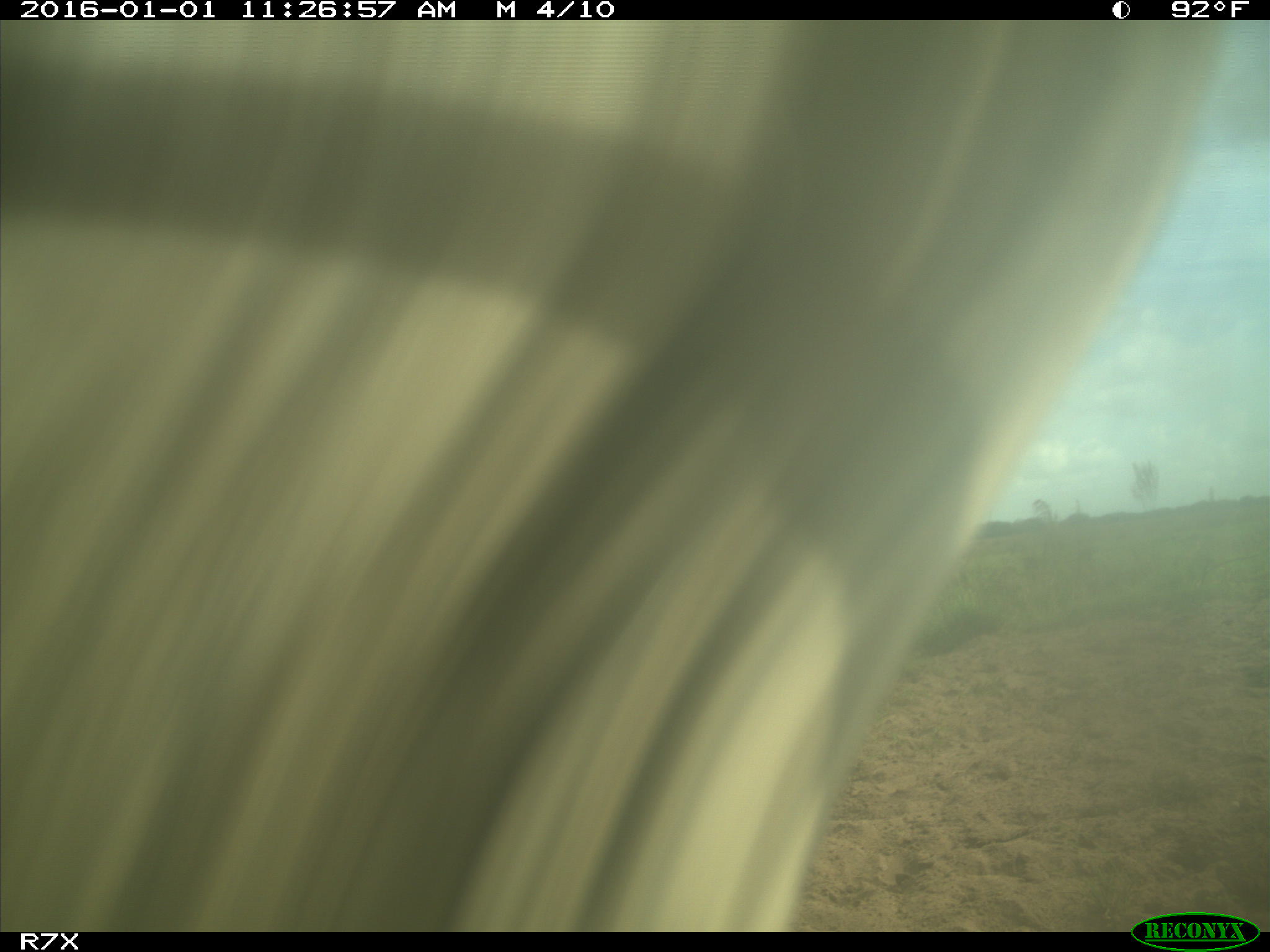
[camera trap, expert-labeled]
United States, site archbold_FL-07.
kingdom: Animalia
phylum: Chordata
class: Mammalia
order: Artiodactyla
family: Bovidae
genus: Bos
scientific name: Bos taurus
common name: domestic cow